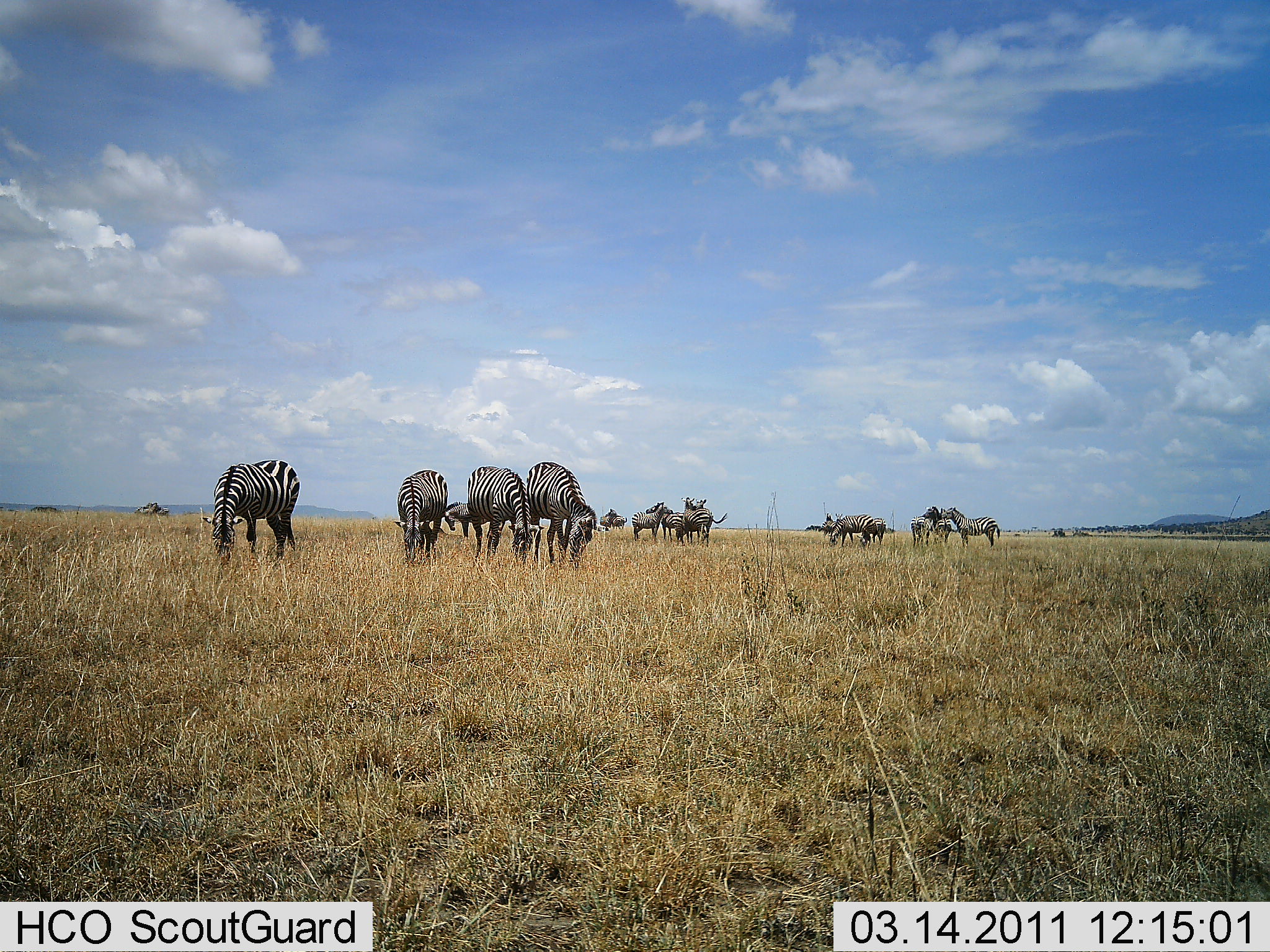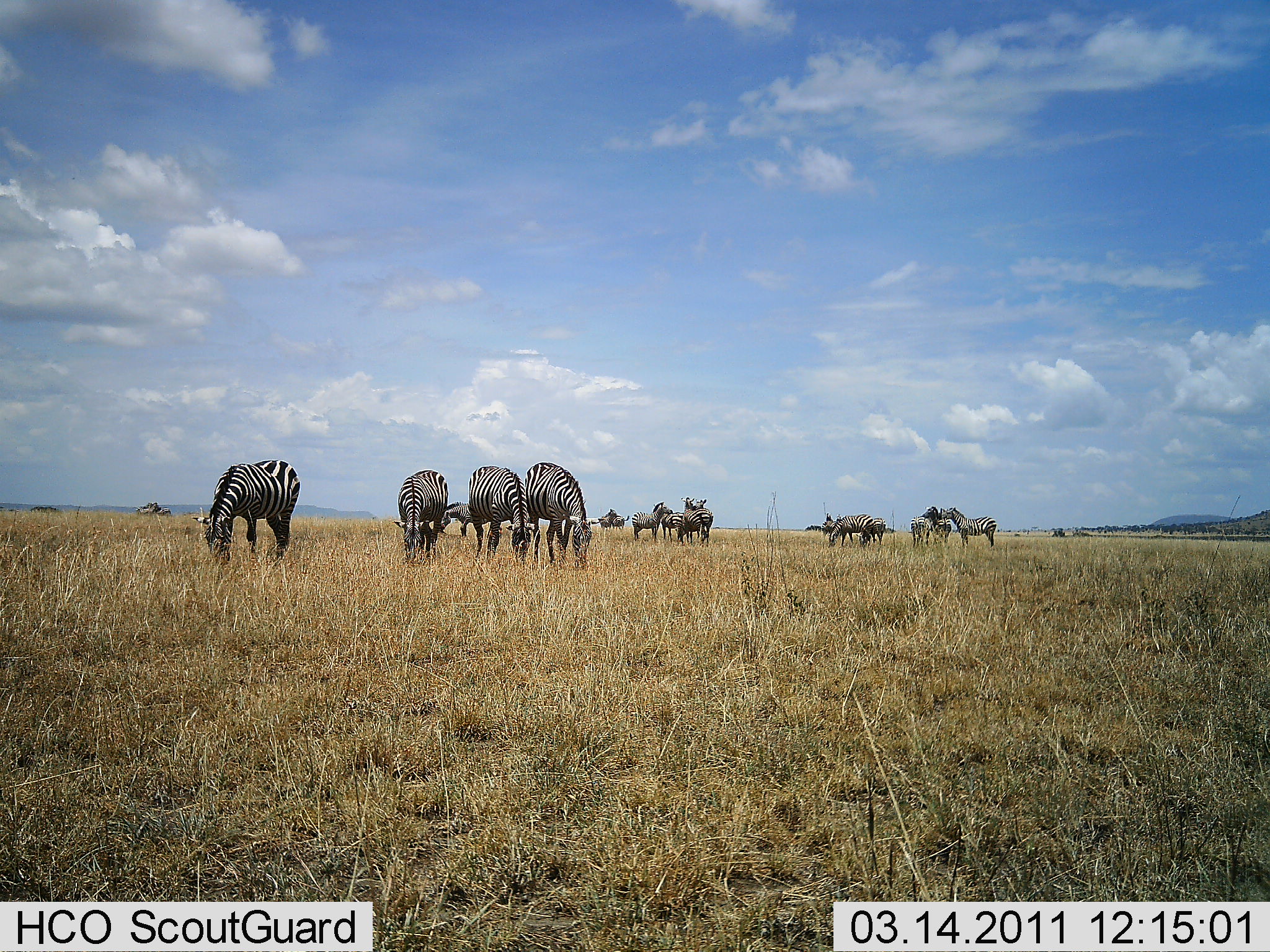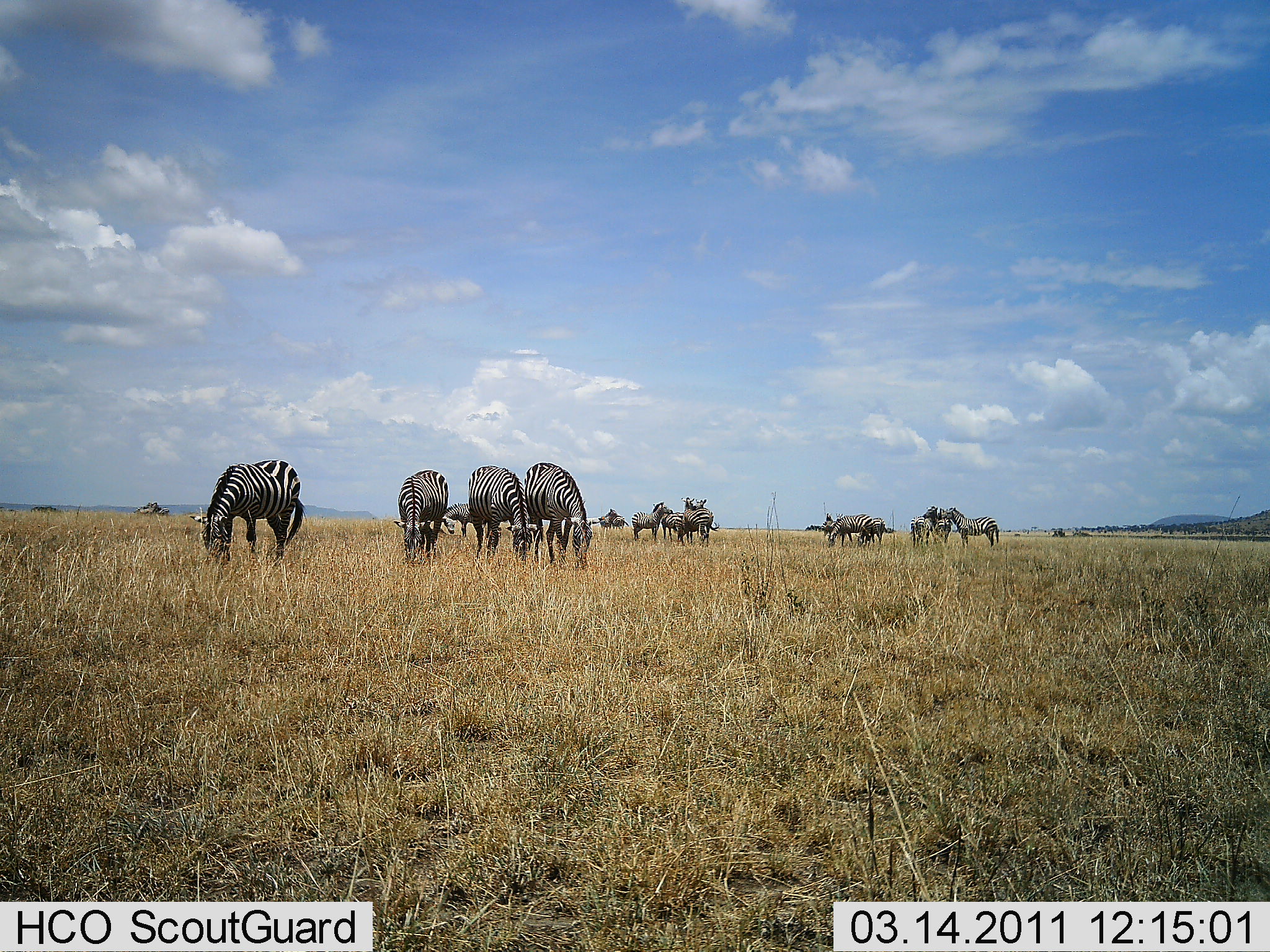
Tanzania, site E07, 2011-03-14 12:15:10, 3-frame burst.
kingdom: Animalia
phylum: Chordata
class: Mammalia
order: Perissodactyla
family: Equidae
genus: Equus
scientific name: Equus quagga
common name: plains zebra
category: zebra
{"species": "zebra (plains zebra) (Equus quagga)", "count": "11-50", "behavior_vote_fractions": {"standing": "42%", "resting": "8%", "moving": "8%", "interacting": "0%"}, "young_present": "0%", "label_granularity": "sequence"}